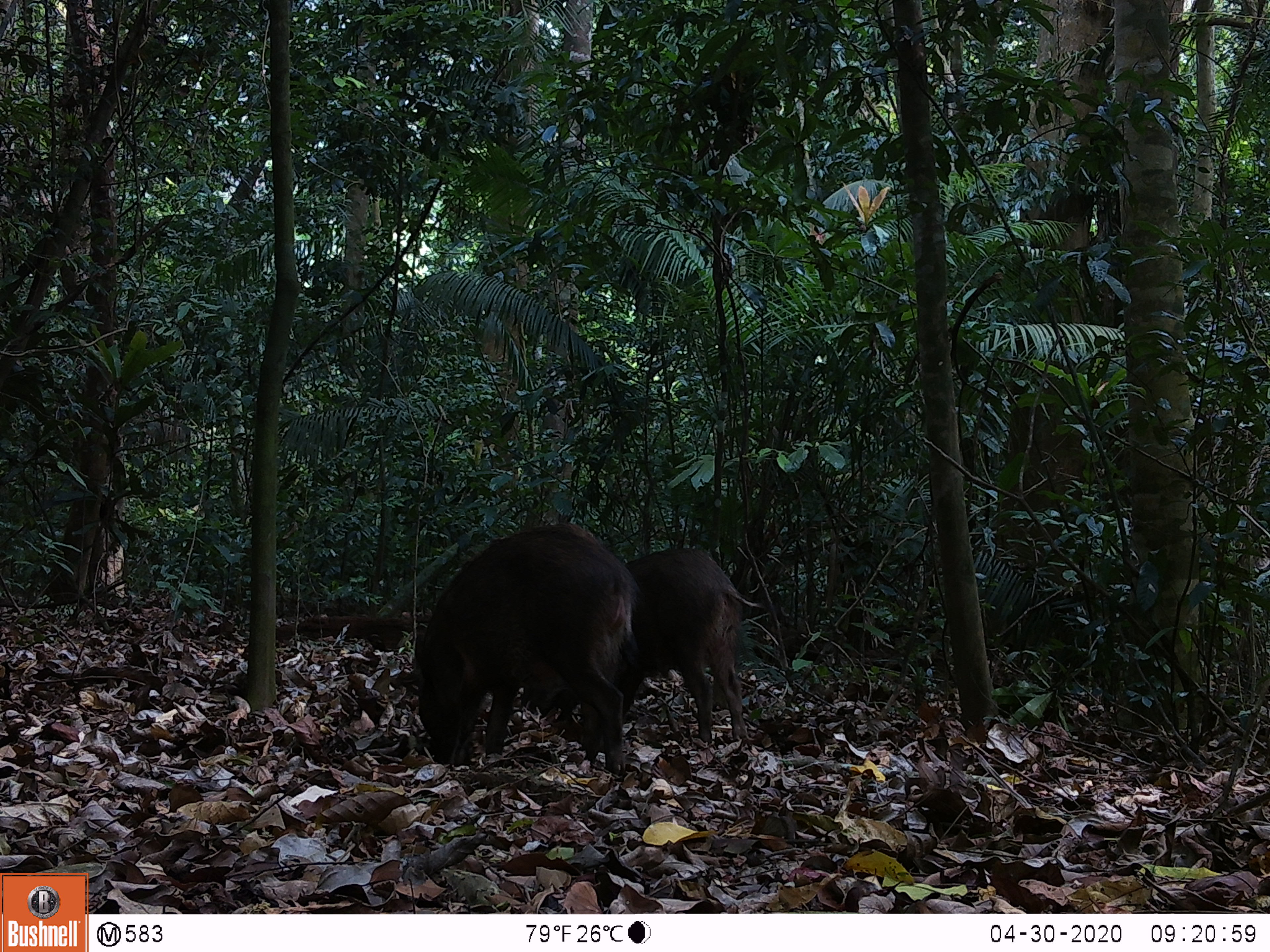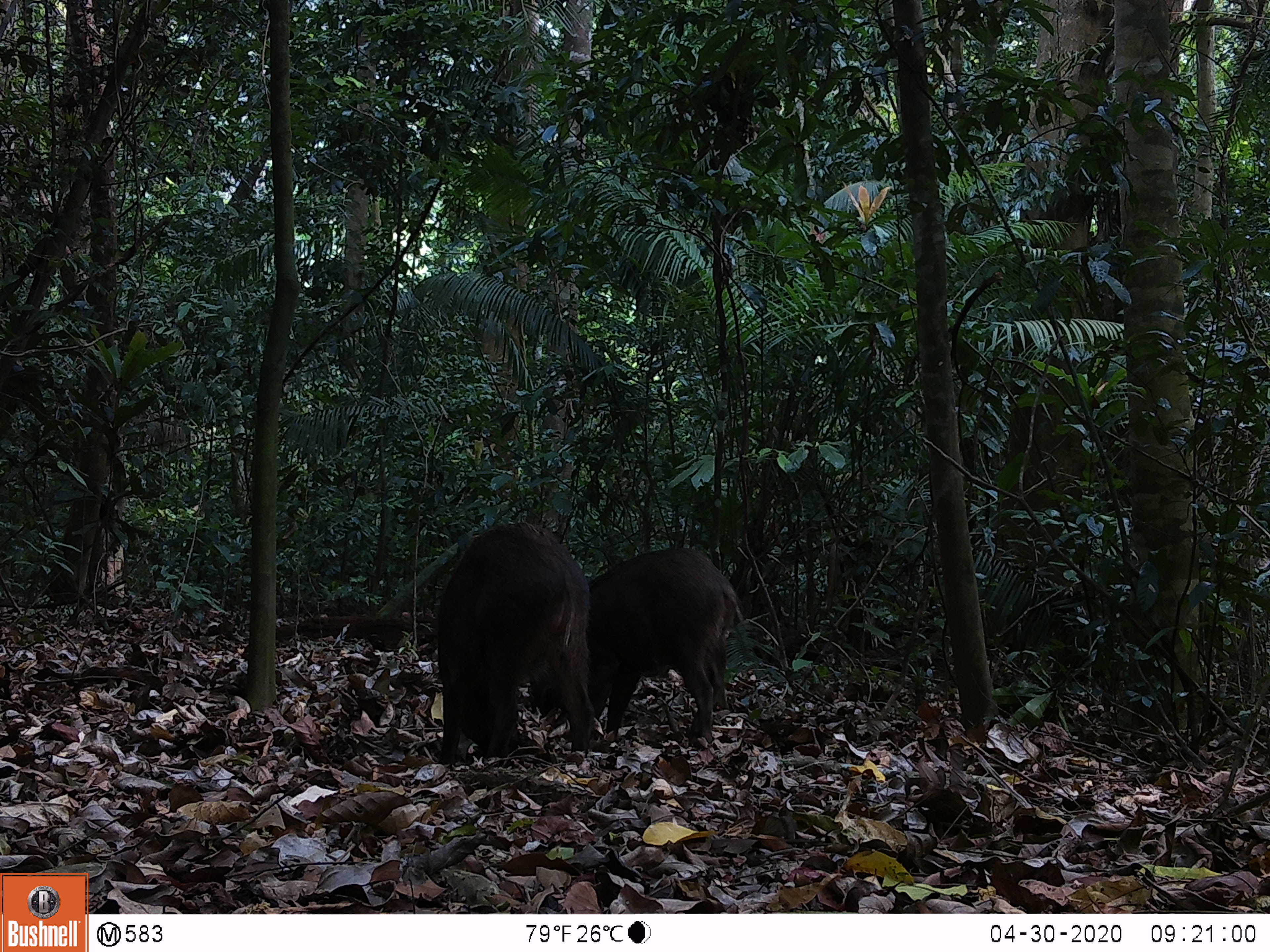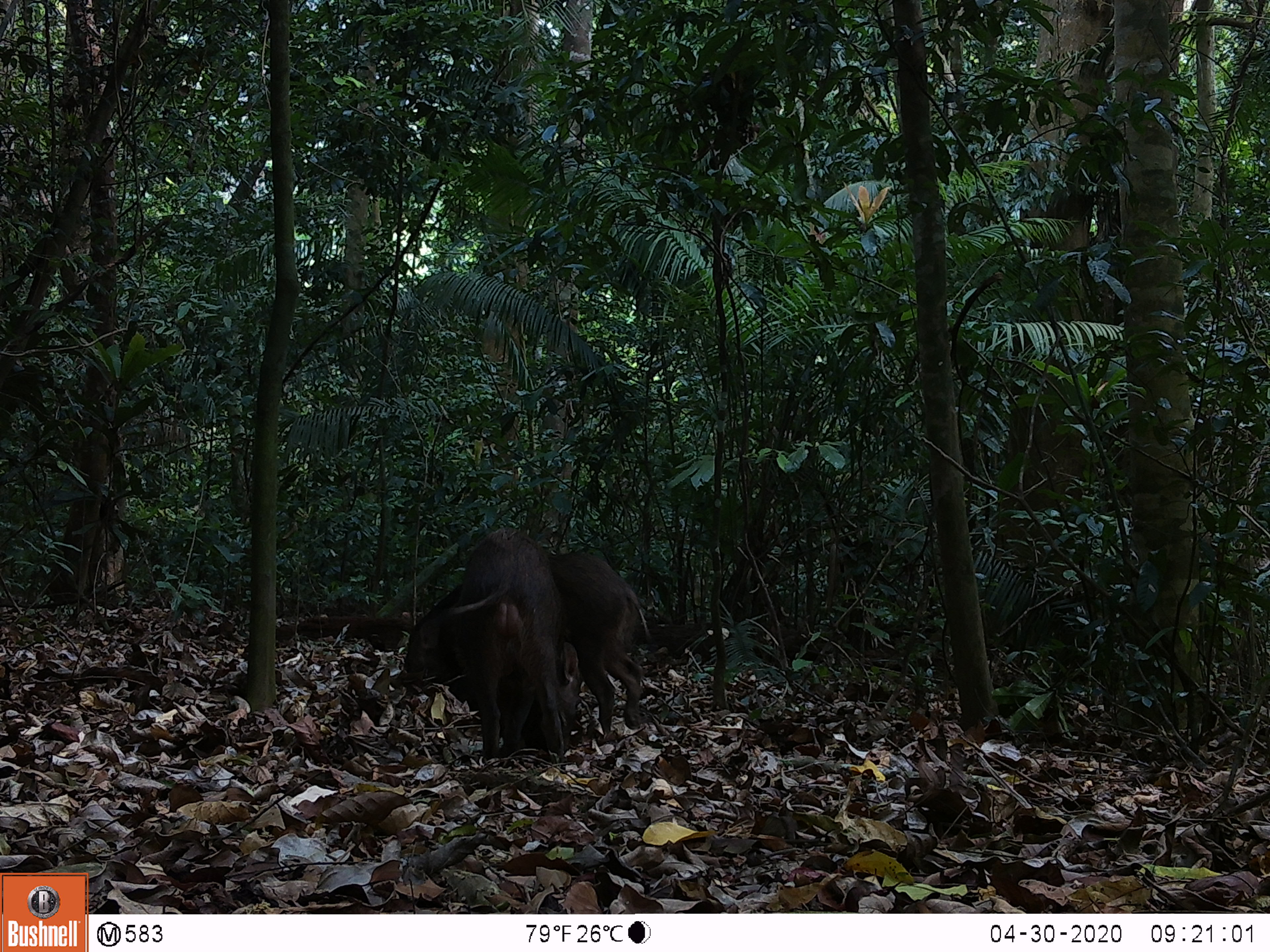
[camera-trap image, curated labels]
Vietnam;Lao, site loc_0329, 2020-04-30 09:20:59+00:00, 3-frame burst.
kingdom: Animalia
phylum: Chordata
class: Mammalia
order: Artiodactyla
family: Suidae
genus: Sus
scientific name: Sus scrofa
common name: eurasian wild pig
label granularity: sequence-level